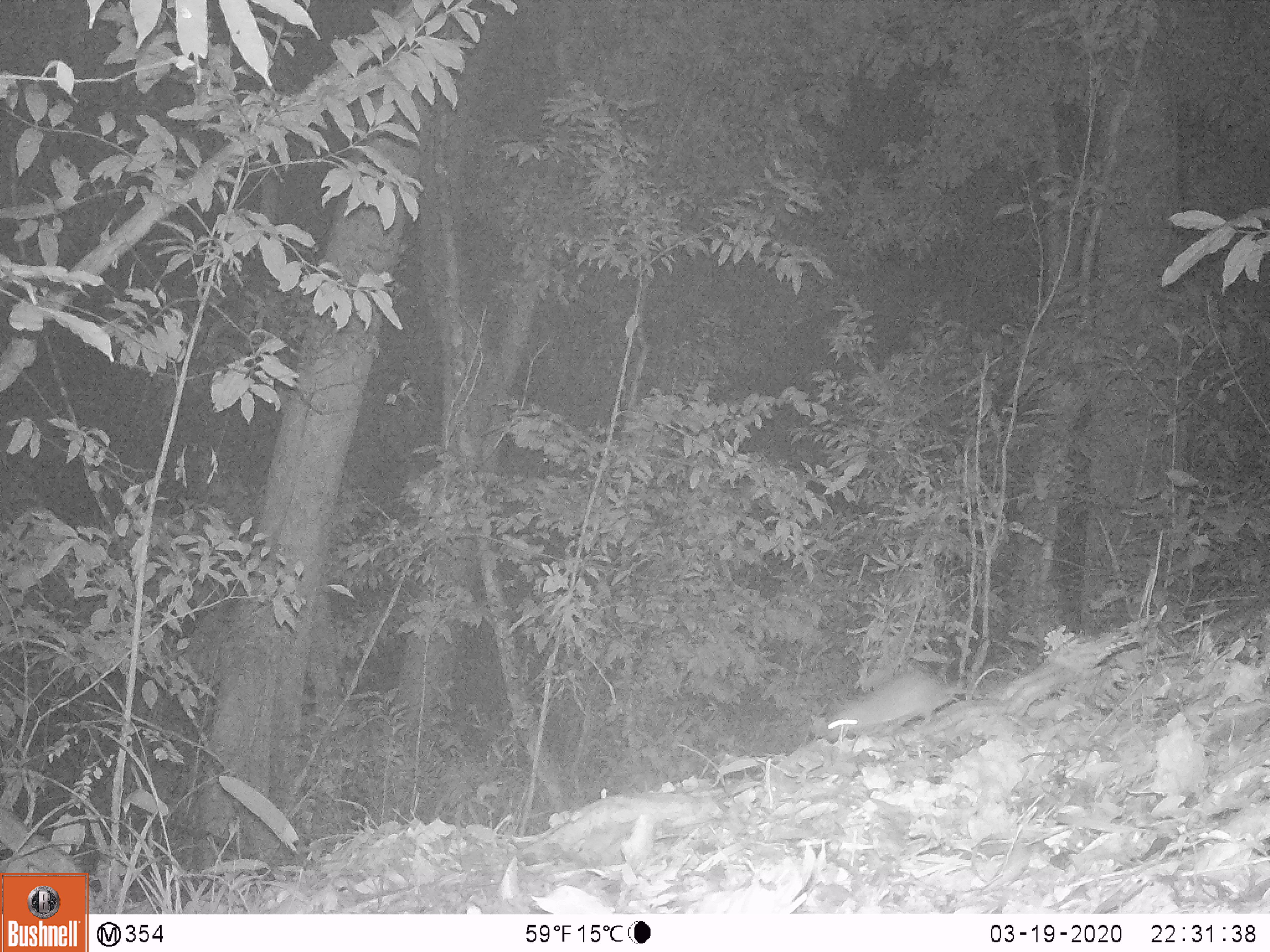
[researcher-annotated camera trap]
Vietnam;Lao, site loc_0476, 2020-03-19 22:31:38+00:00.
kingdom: Animalia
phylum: Chordata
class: Mammalia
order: Rodentia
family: Muridae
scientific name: Muridae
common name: old-world mice and rats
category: unidentified murid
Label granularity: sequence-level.